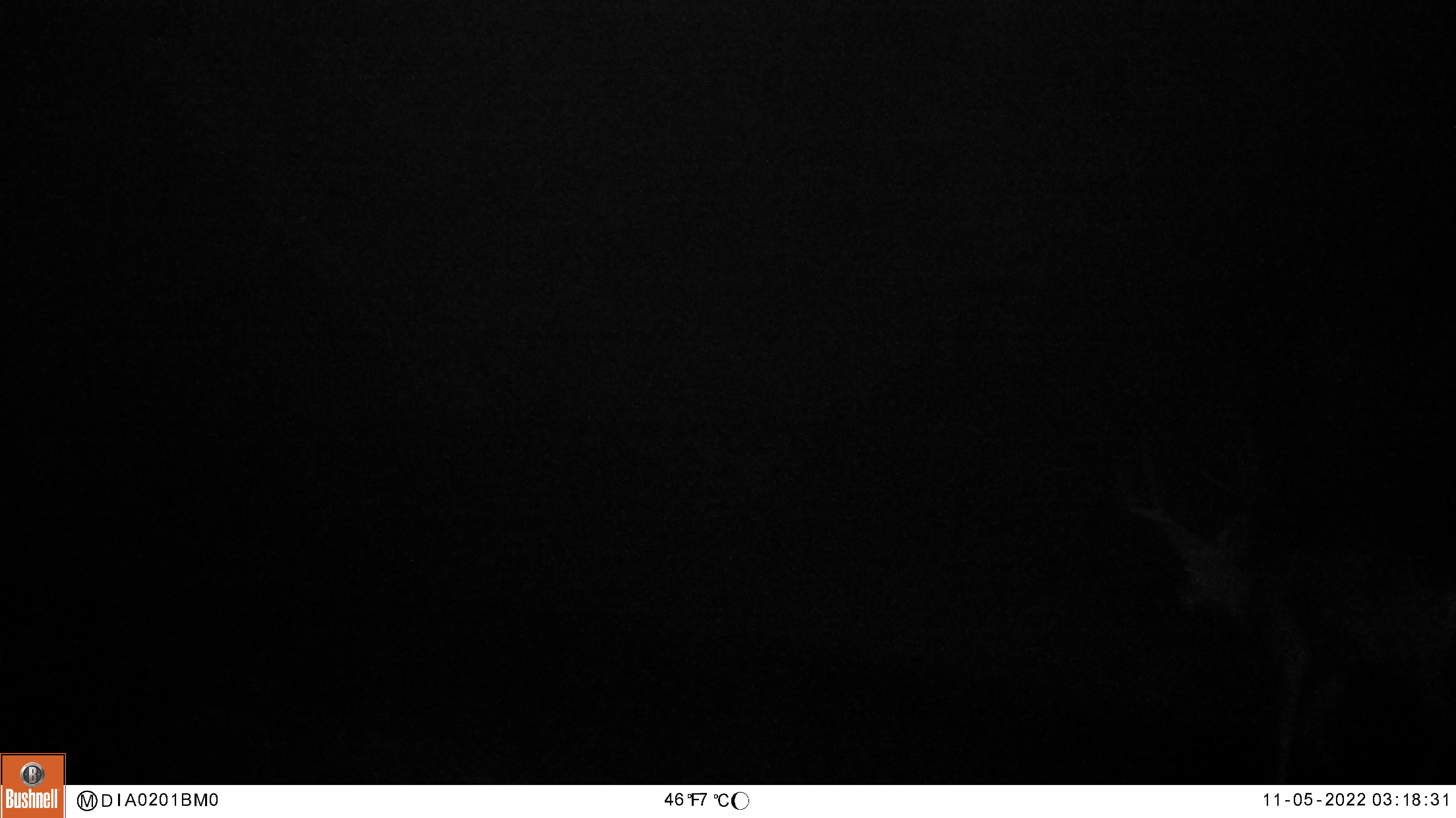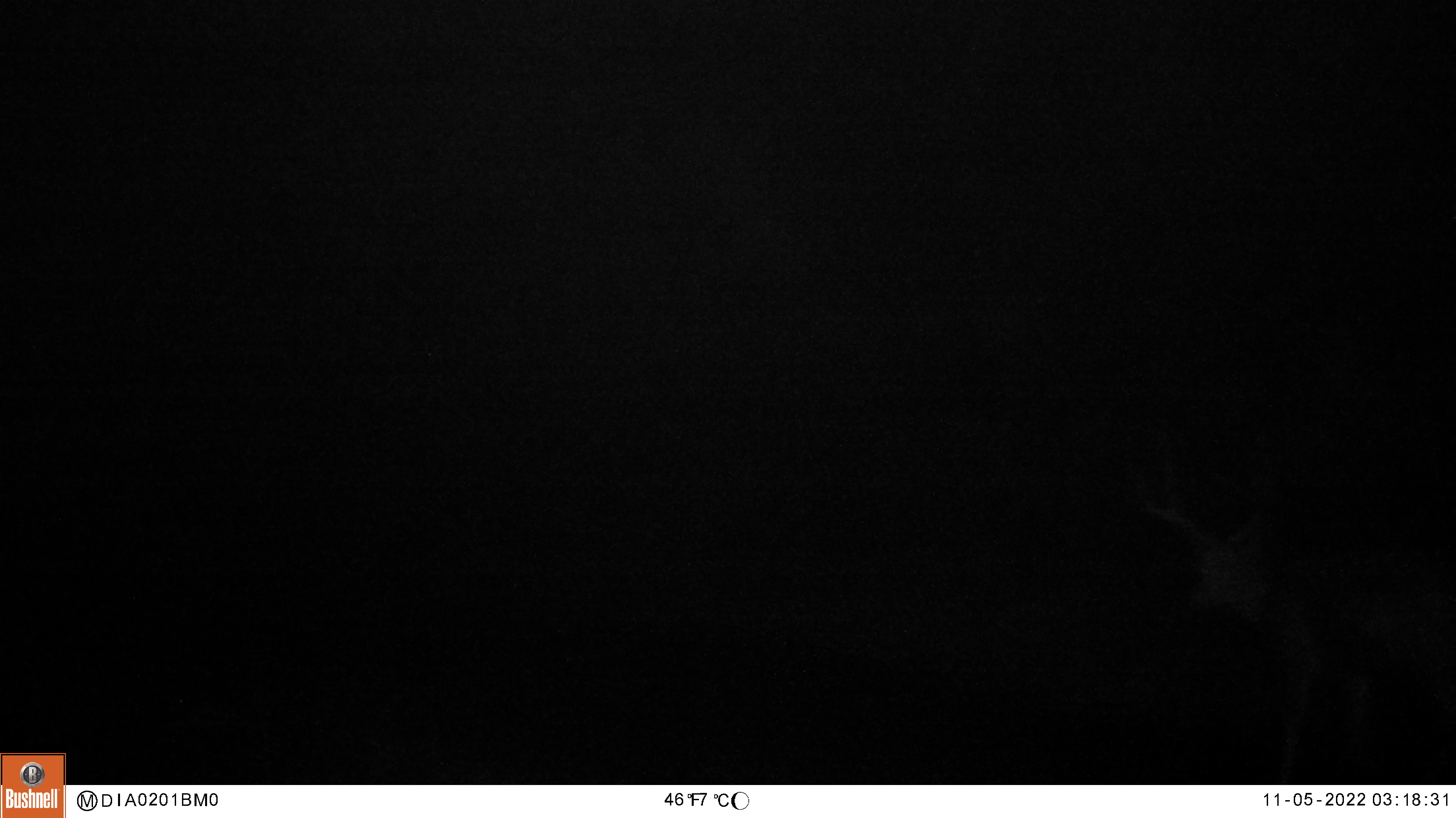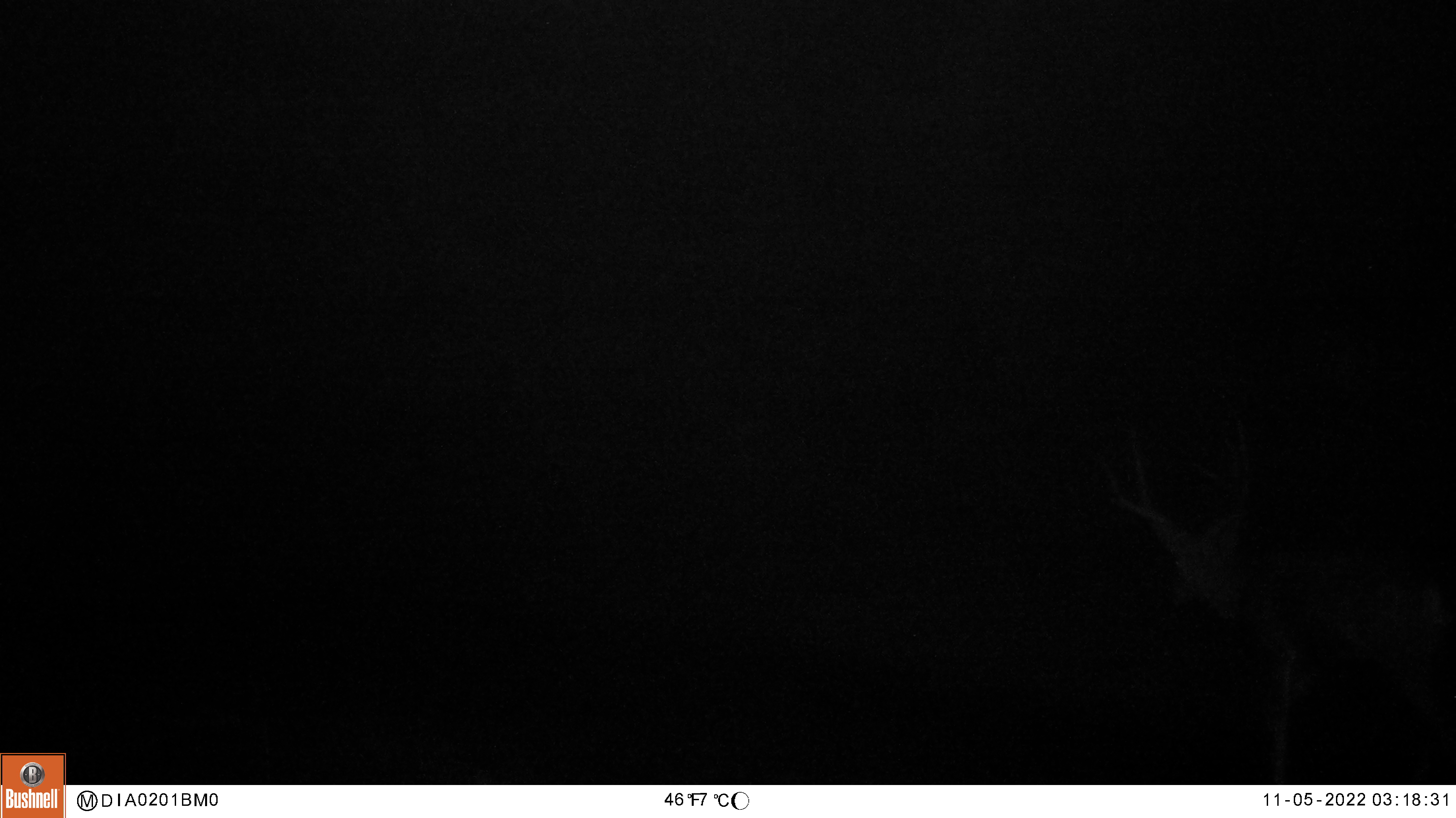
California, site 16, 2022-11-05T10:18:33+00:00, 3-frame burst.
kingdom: Animalia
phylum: Chordata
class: Mammalia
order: Artiodactyla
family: Cervidae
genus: Odocoileus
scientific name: Odocoileus hemionus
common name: mule deer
Mule deer (Odocoileus hemionus).